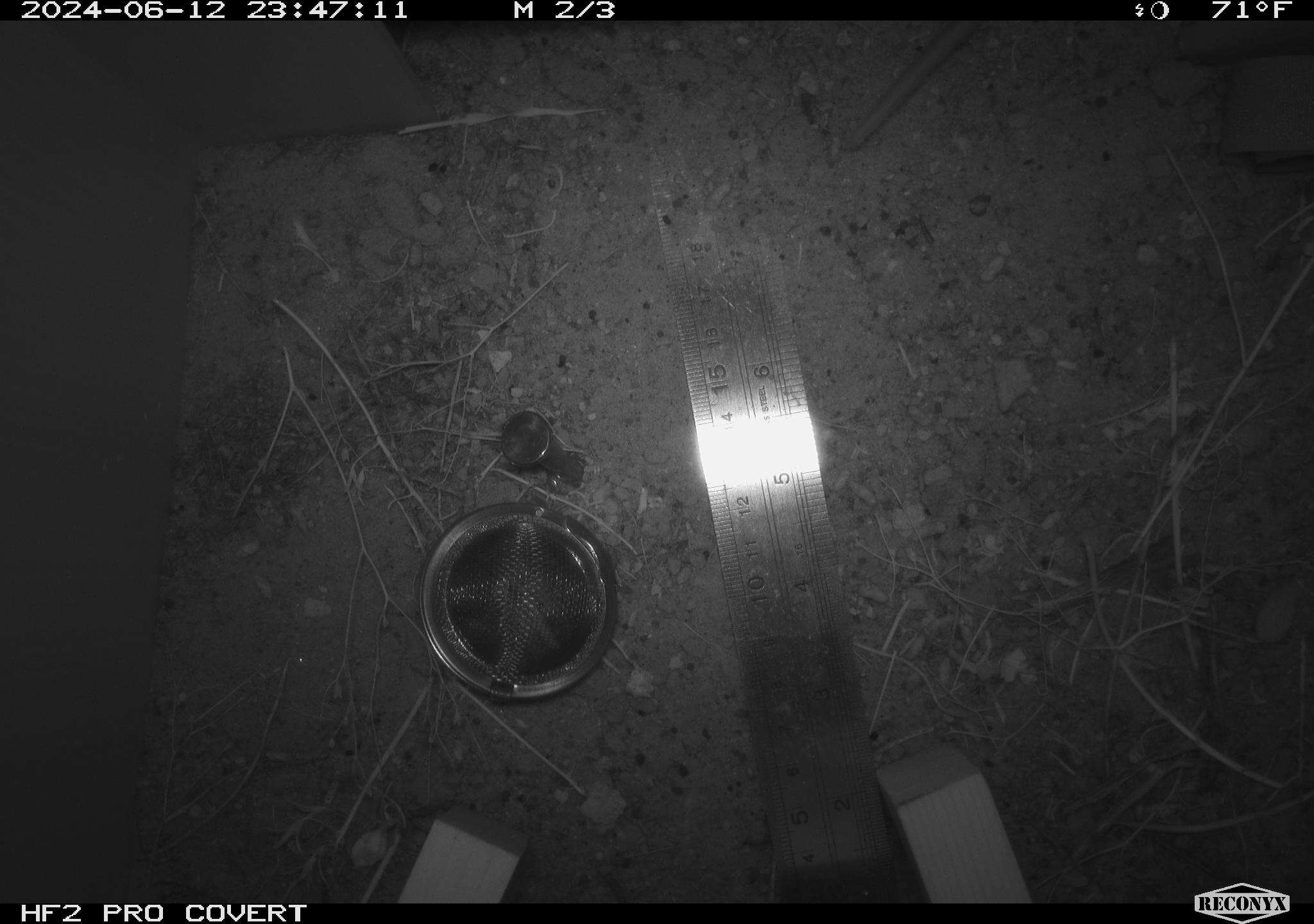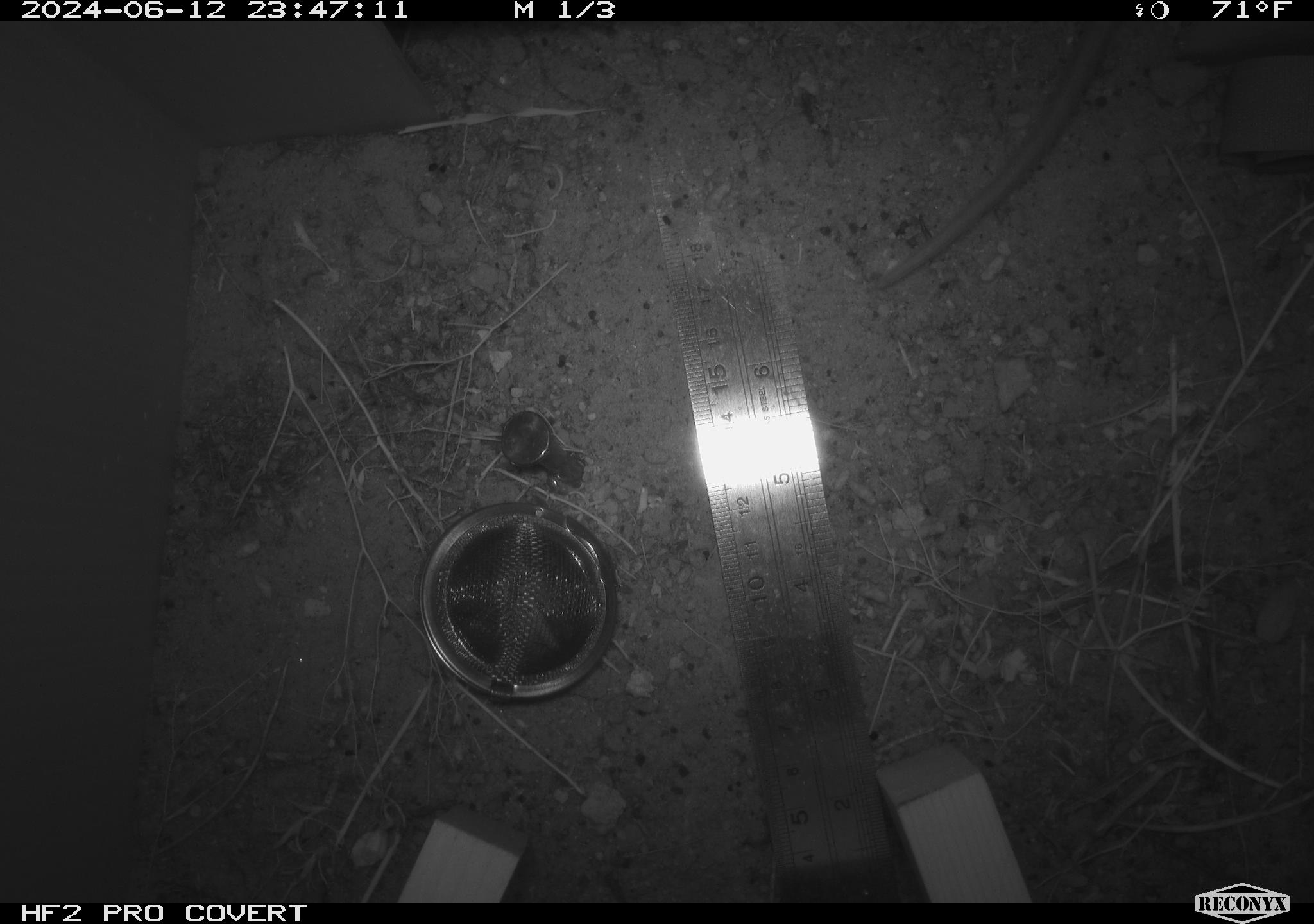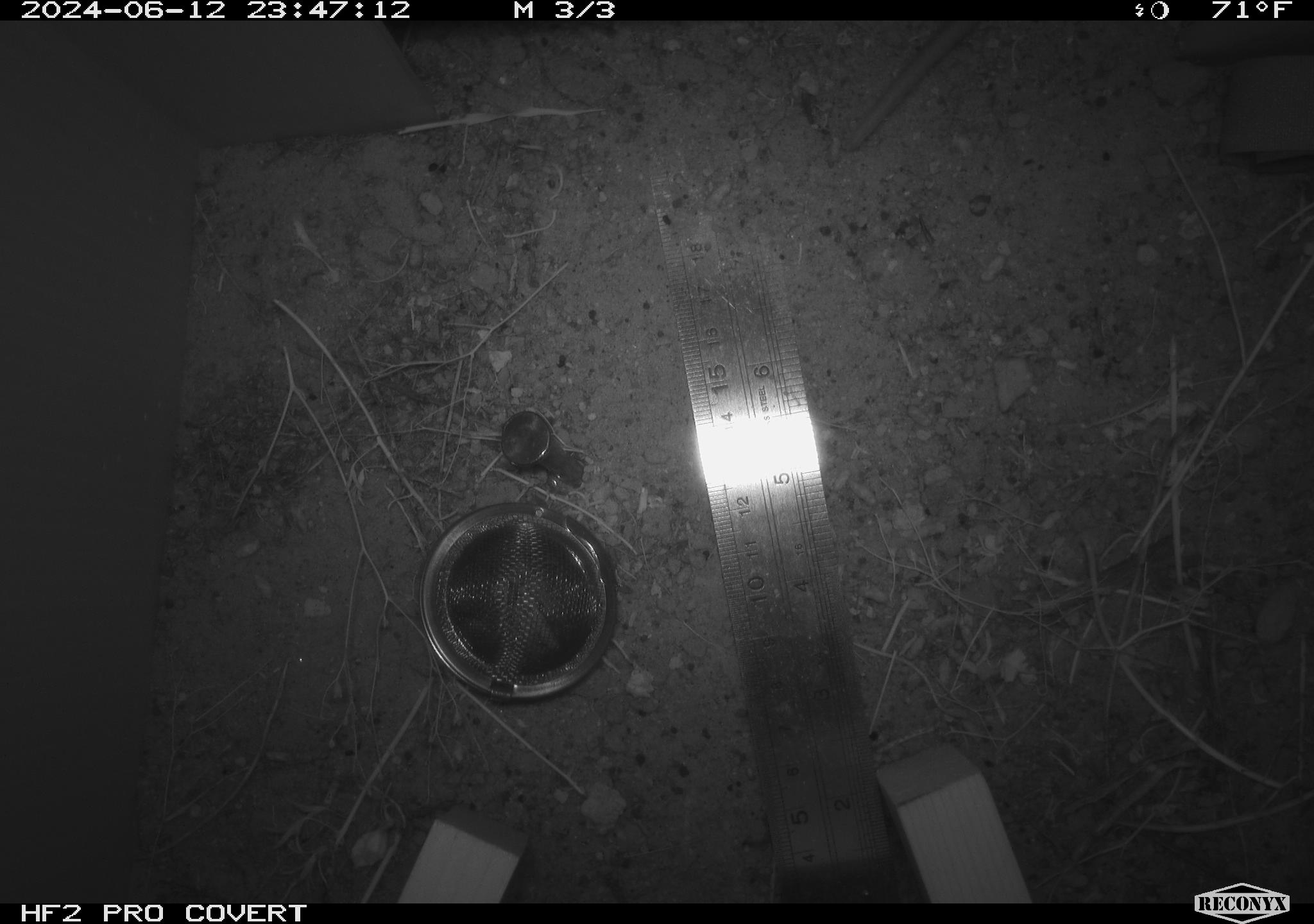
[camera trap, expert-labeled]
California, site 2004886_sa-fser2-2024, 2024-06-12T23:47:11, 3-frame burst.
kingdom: Animalia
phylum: Chordata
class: Mammalia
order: Rodentia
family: Cricetidae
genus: Neotoma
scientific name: Neotoma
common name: pack rat or woodrat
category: neotoma species